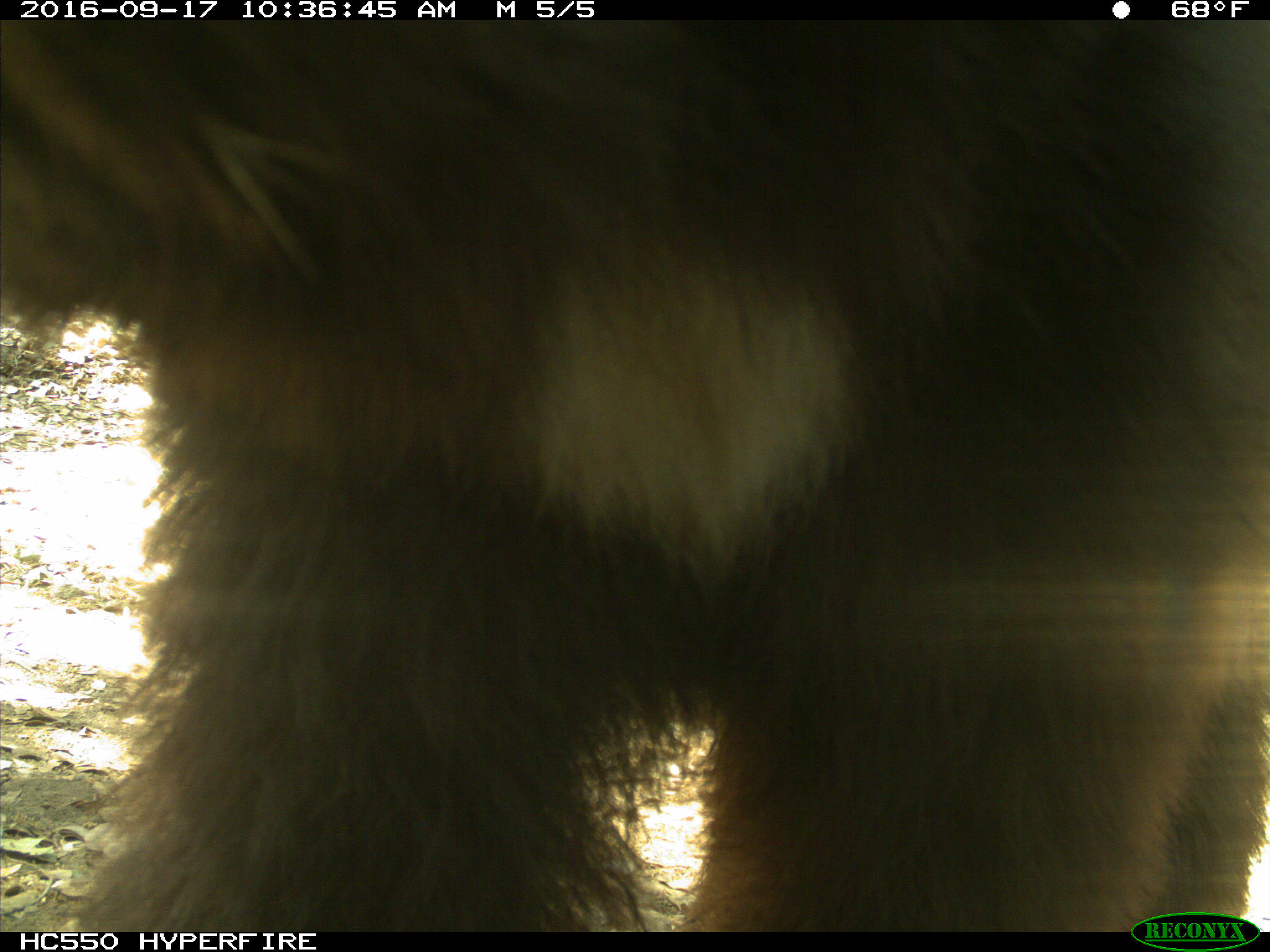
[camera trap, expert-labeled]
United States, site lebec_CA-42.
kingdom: Animalia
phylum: Chordata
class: Mammalia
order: Carnivora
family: Ursidae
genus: Ursus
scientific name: Ursus americanus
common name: american black bear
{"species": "Ursus americanus (american black bear)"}